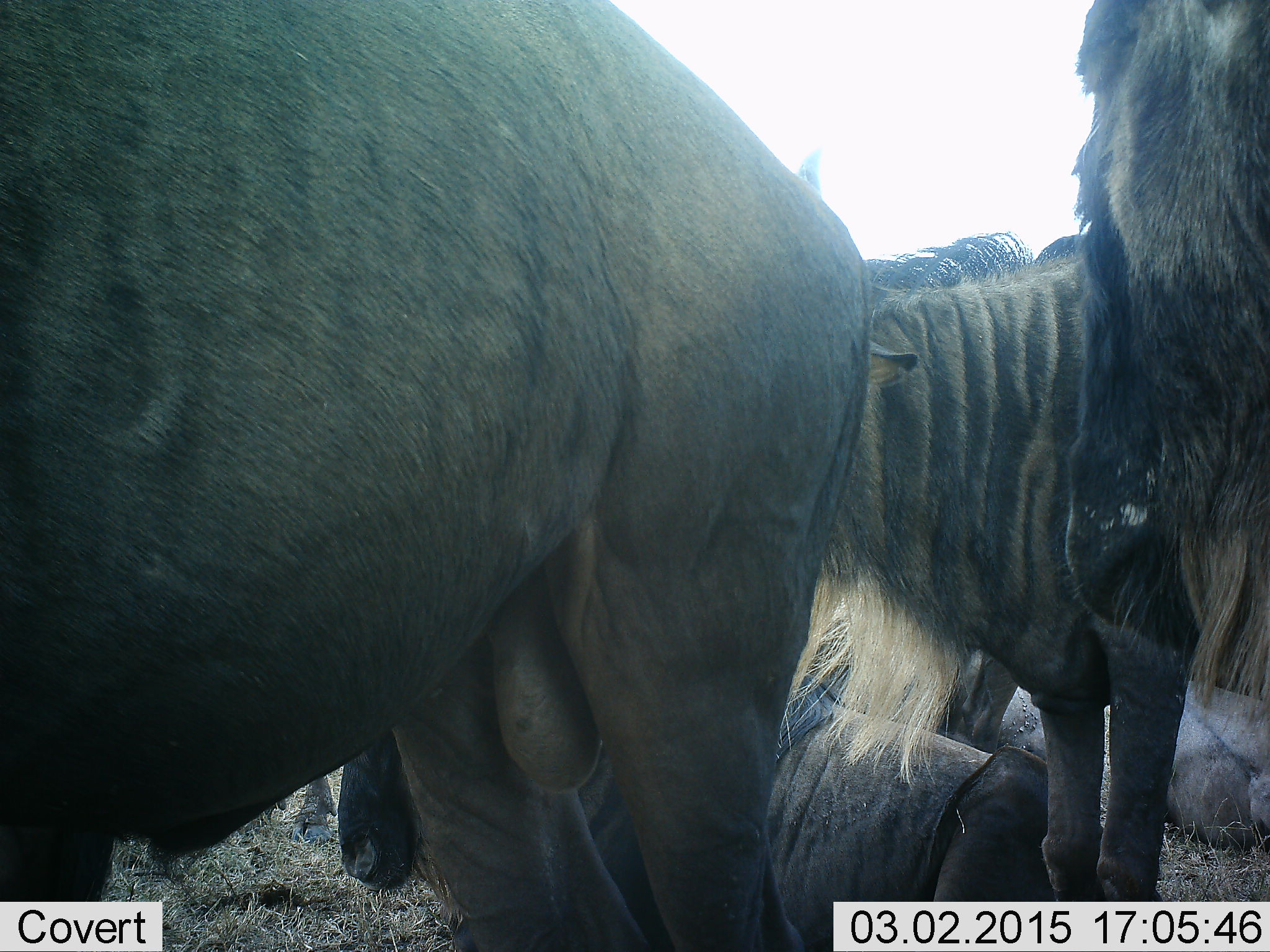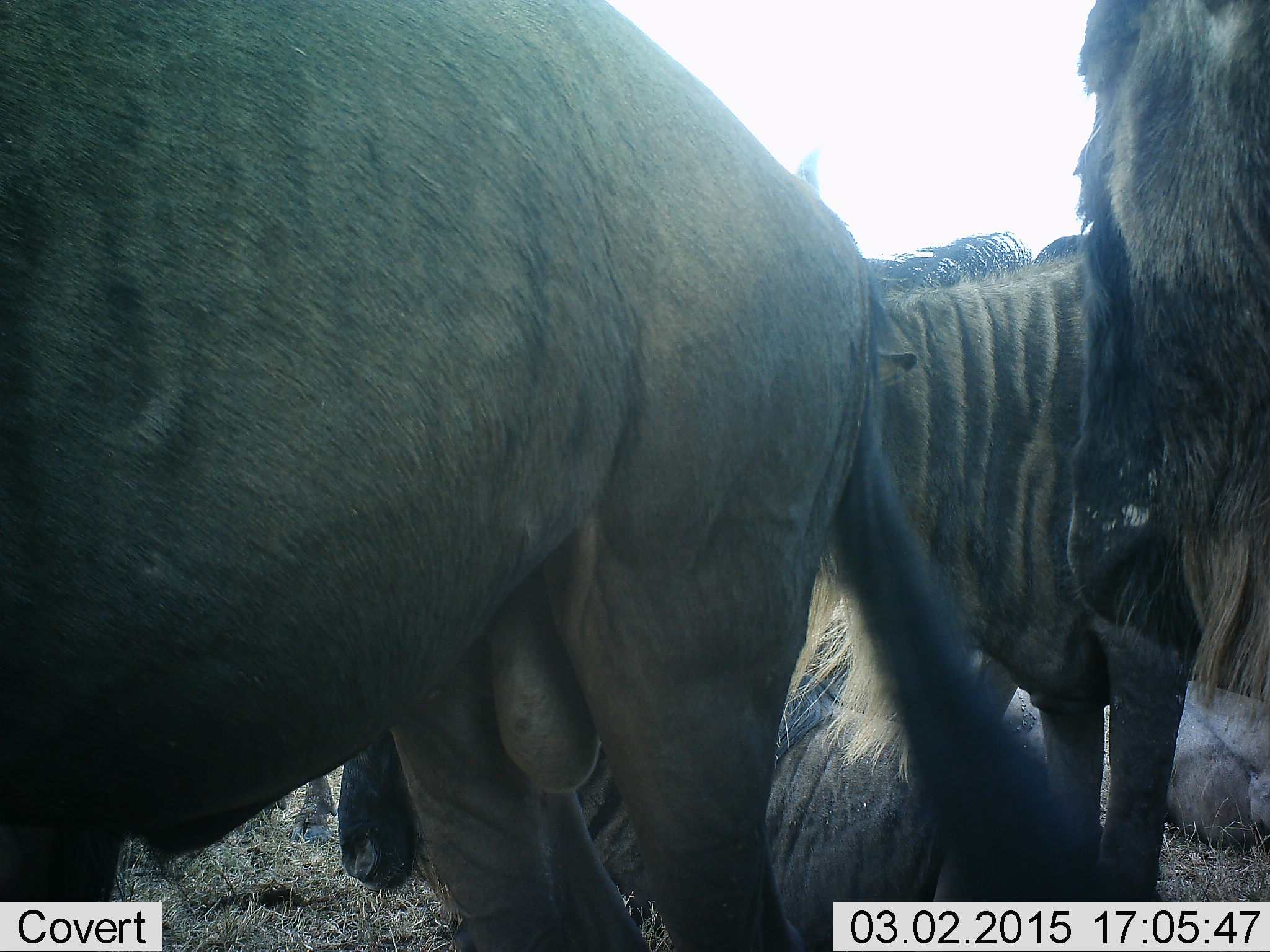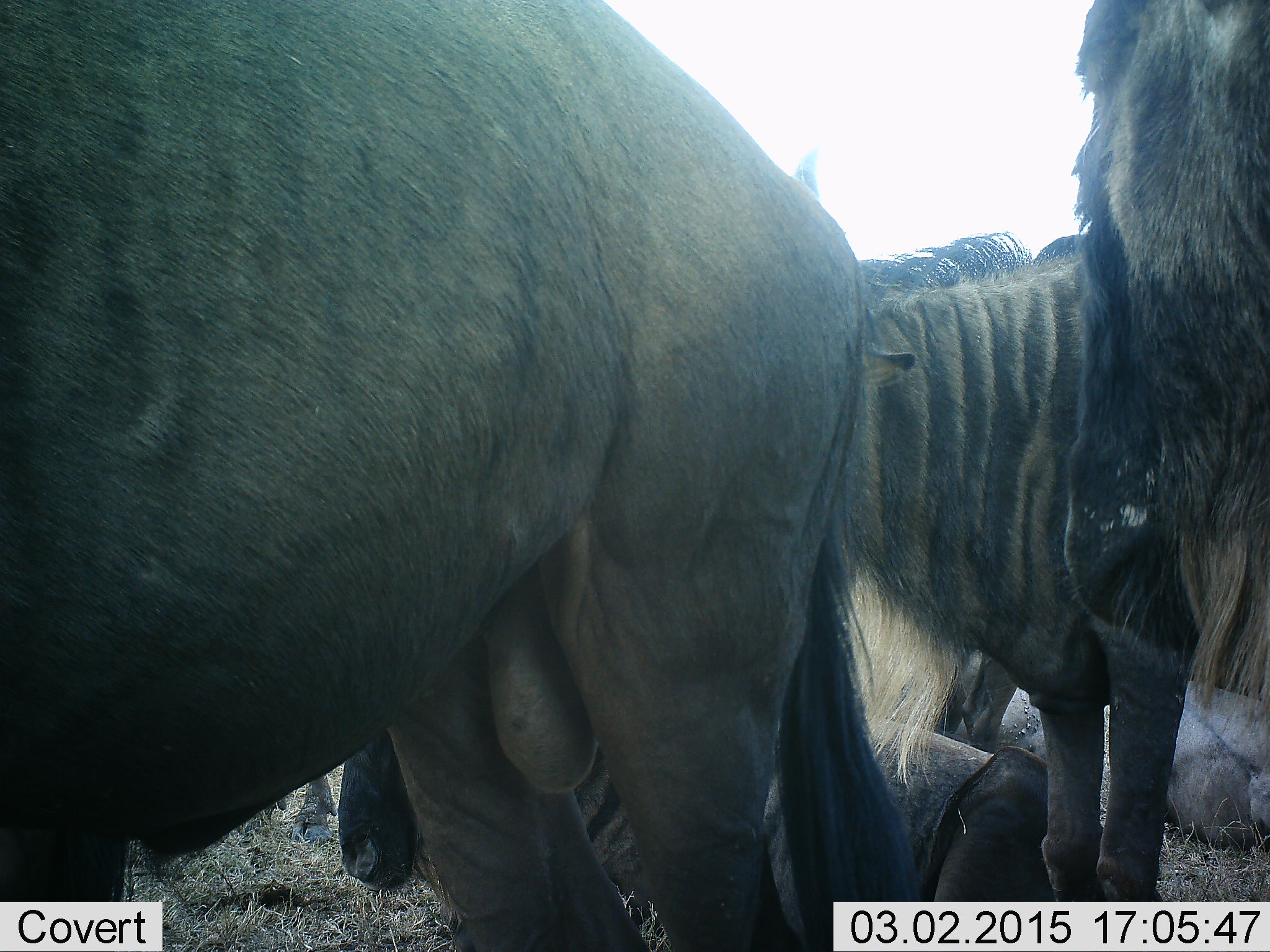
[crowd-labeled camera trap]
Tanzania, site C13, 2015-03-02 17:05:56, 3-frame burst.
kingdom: Animalia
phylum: Chordata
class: Mammalia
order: Artiodactyla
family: Bovidae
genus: Connochaetes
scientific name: Connochaetes taurinus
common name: blue wildebeest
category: wildebeest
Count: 5.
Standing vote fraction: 80%.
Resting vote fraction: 80%.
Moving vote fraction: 0%.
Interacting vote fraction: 0%.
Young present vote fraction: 0%.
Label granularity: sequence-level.